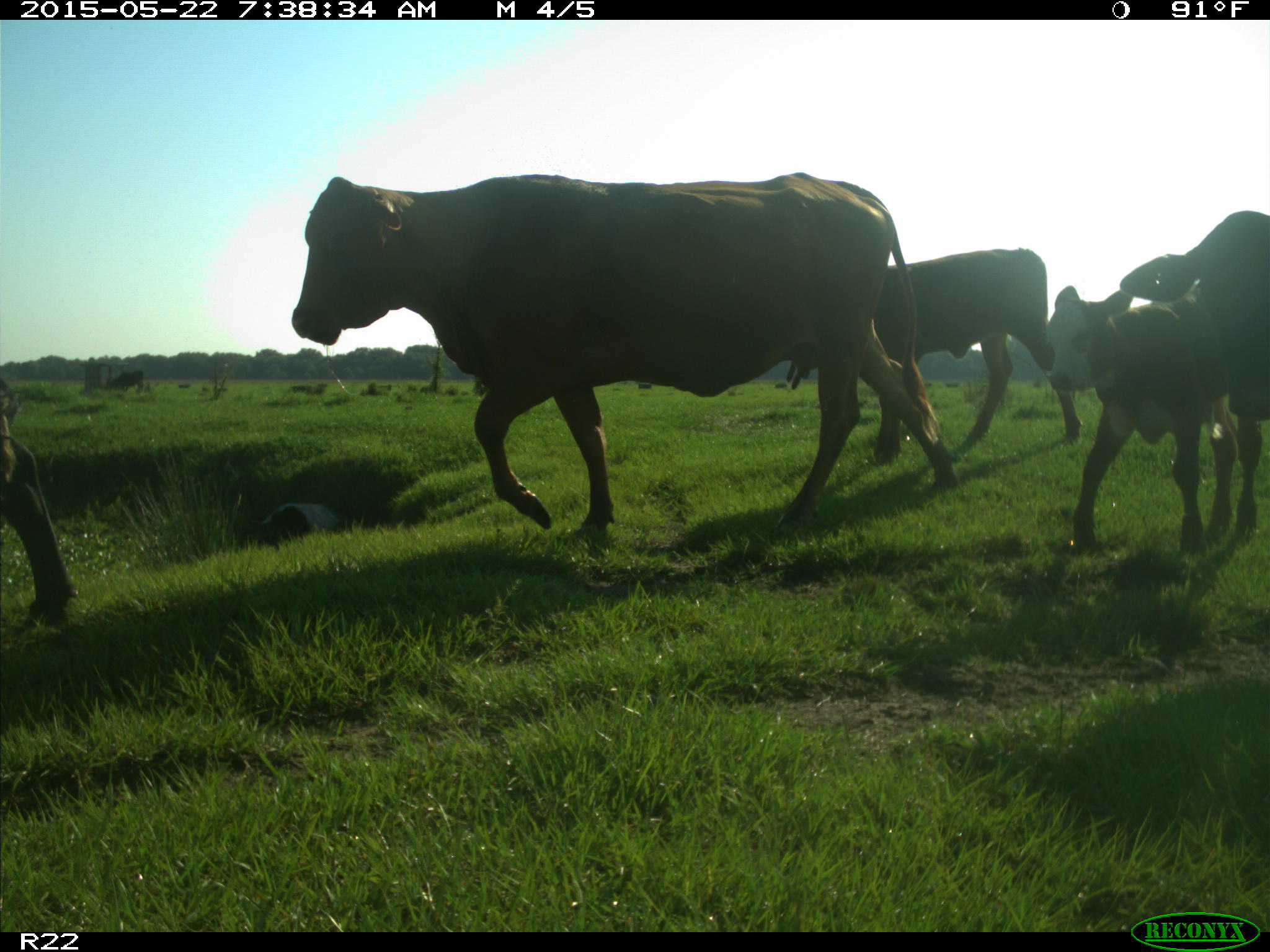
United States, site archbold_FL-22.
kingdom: Animalia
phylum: Chordata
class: Mammalia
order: Artiodactyla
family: Bovidae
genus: Bos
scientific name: Bos taurus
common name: domestic cow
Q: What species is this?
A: Bos taurus (domestic cow).